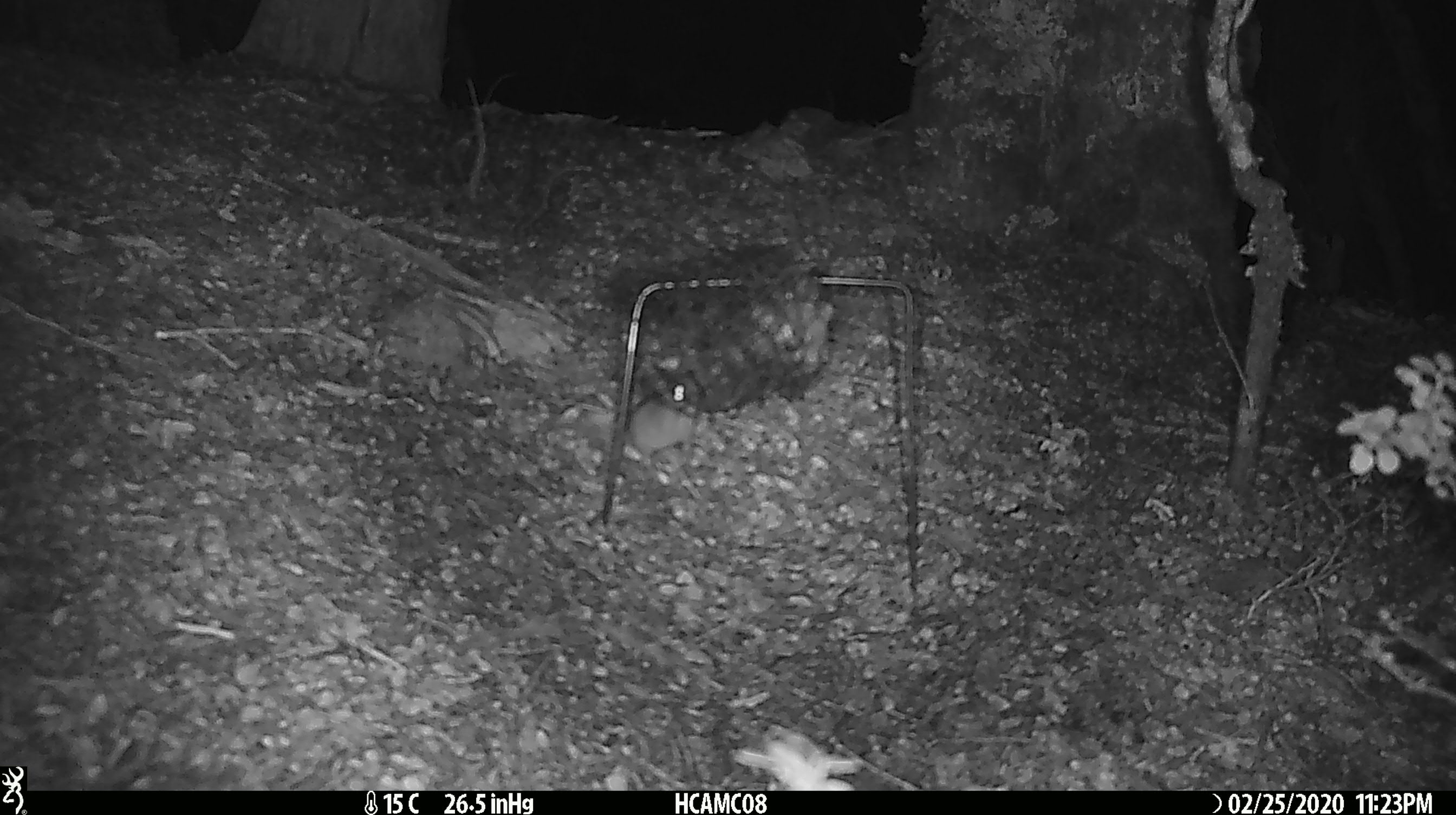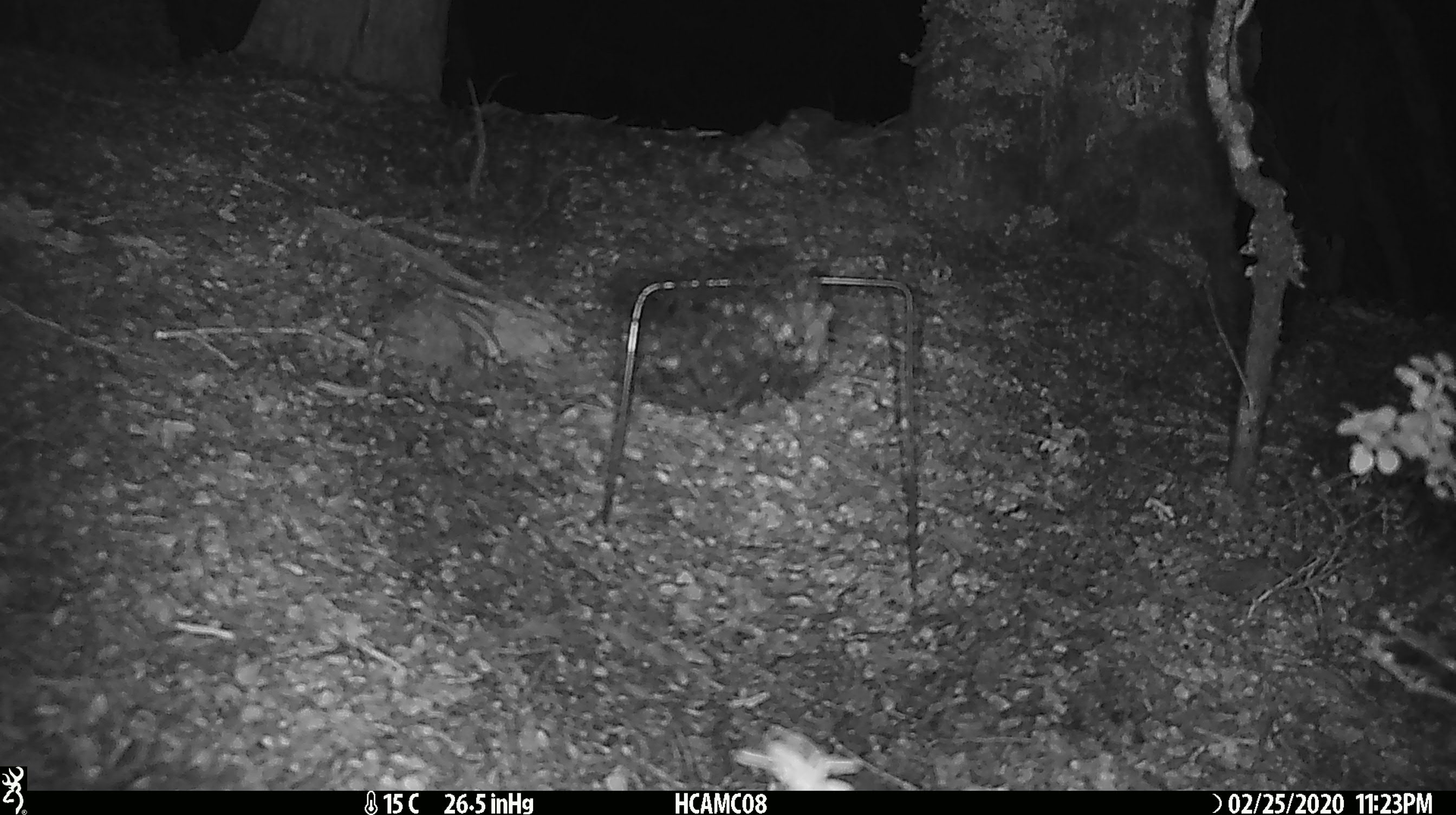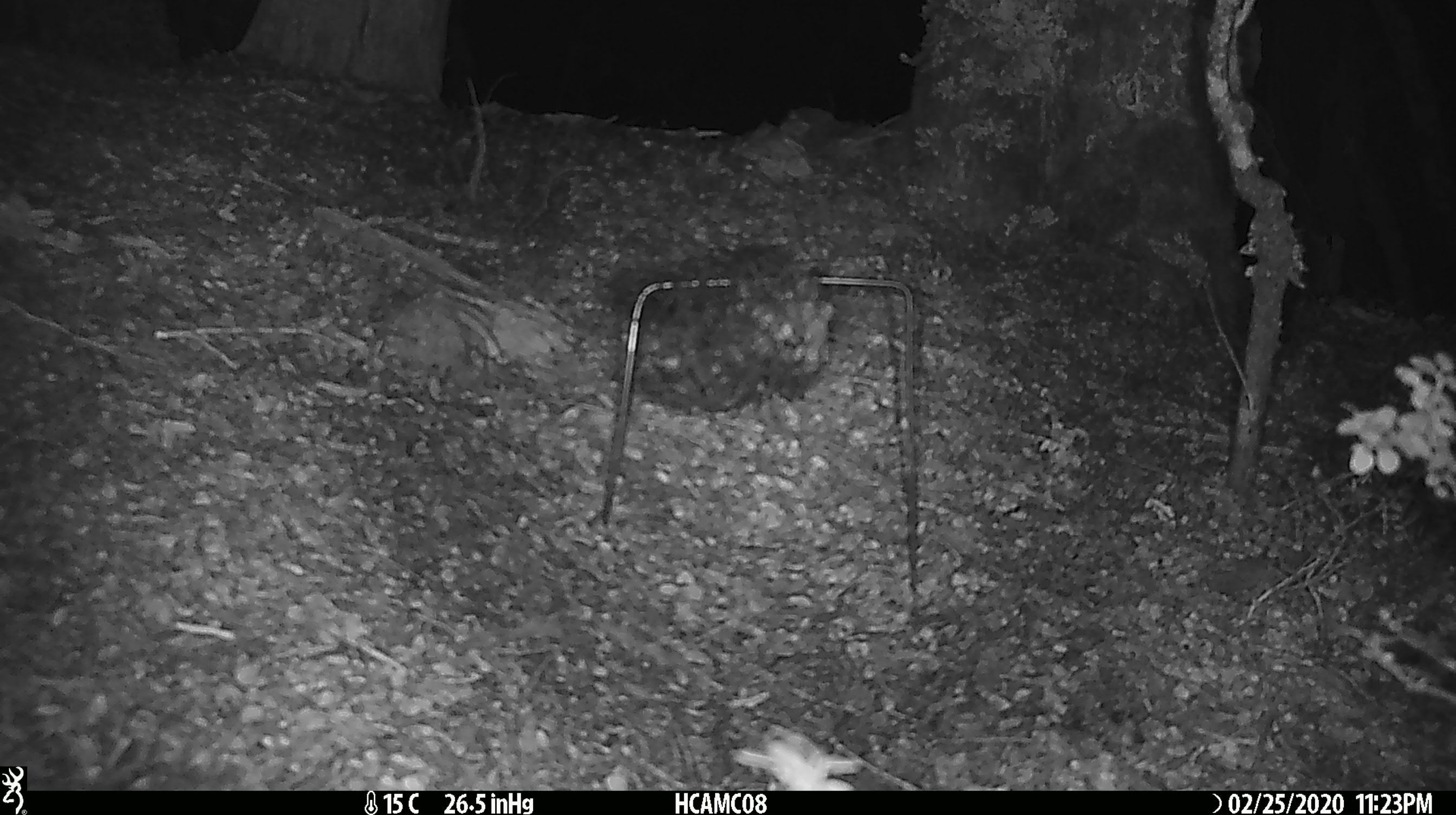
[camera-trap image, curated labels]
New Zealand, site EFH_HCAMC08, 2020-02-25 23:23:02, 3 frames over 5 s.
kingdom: Animalia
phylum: Chordata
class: Mammalia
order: Rodentia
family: Muridae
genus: Mus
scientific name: Mus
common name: mouse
Mouse (Mus).